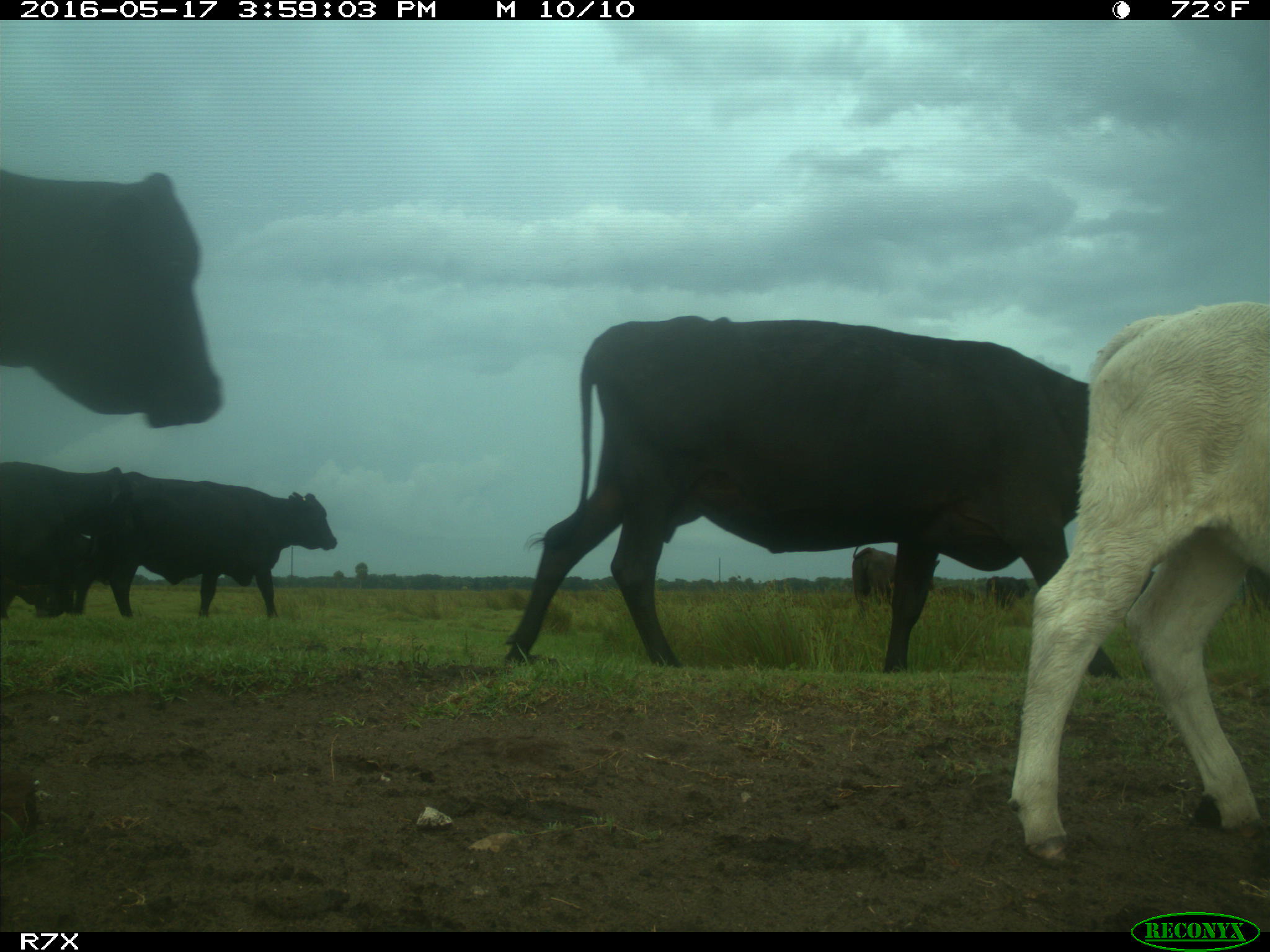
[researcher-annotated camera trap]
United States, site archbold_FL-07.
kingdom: Animalia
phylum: Chordata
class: Mammalia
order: Artiodactyla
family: Bovidae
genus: Bos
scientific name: Bos taurus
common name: domestic cow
Bos taurus (domestic cow).